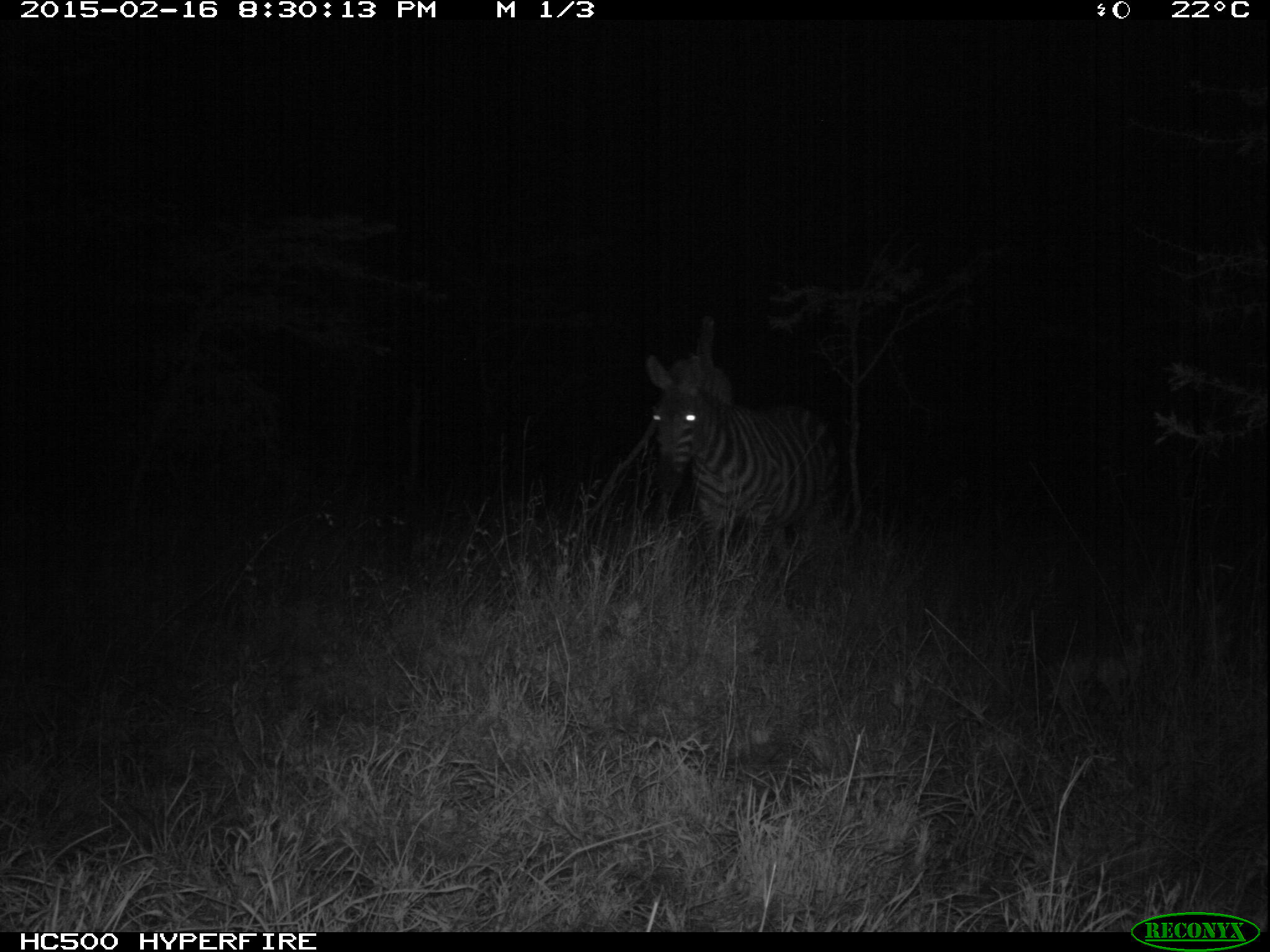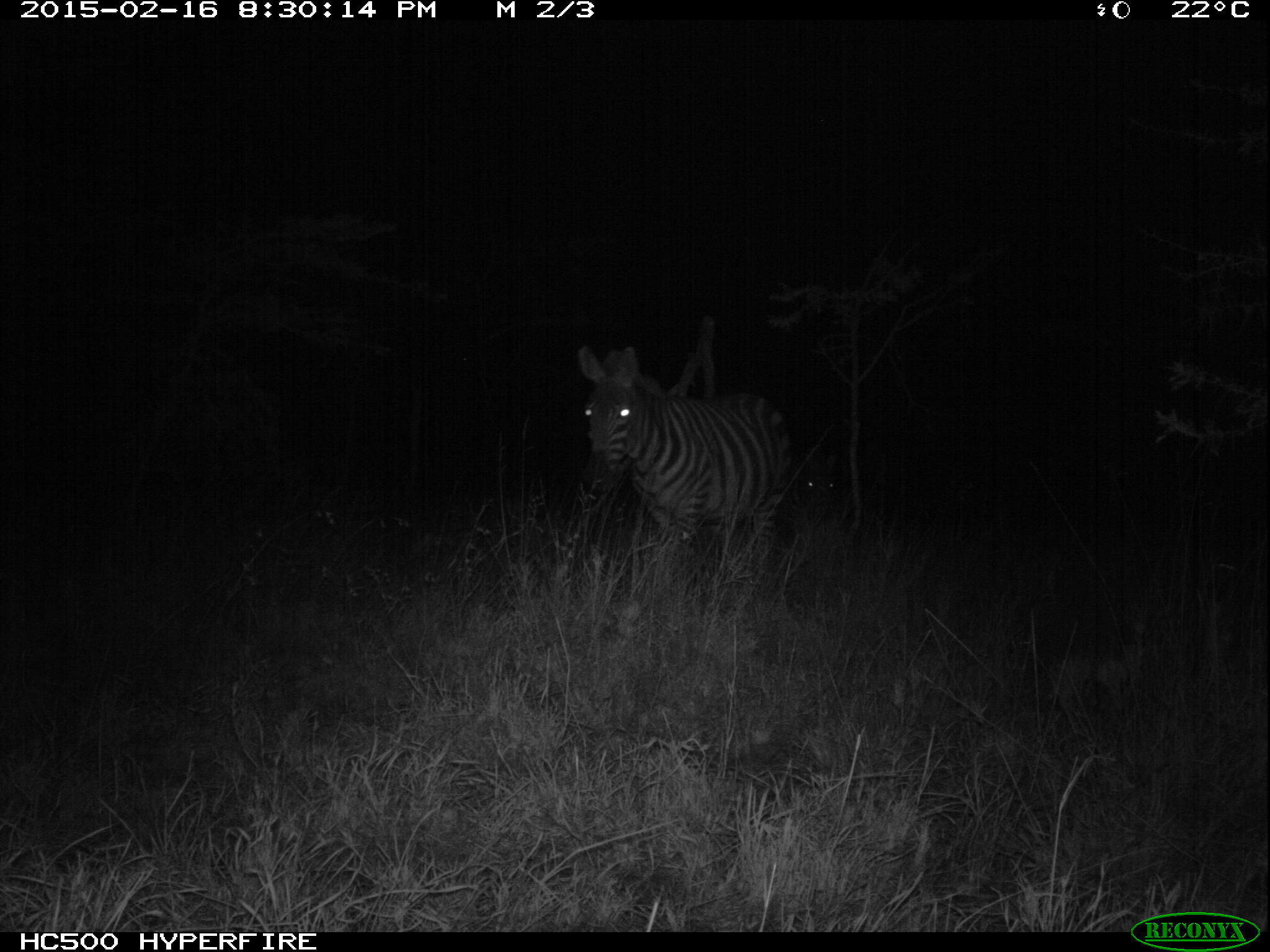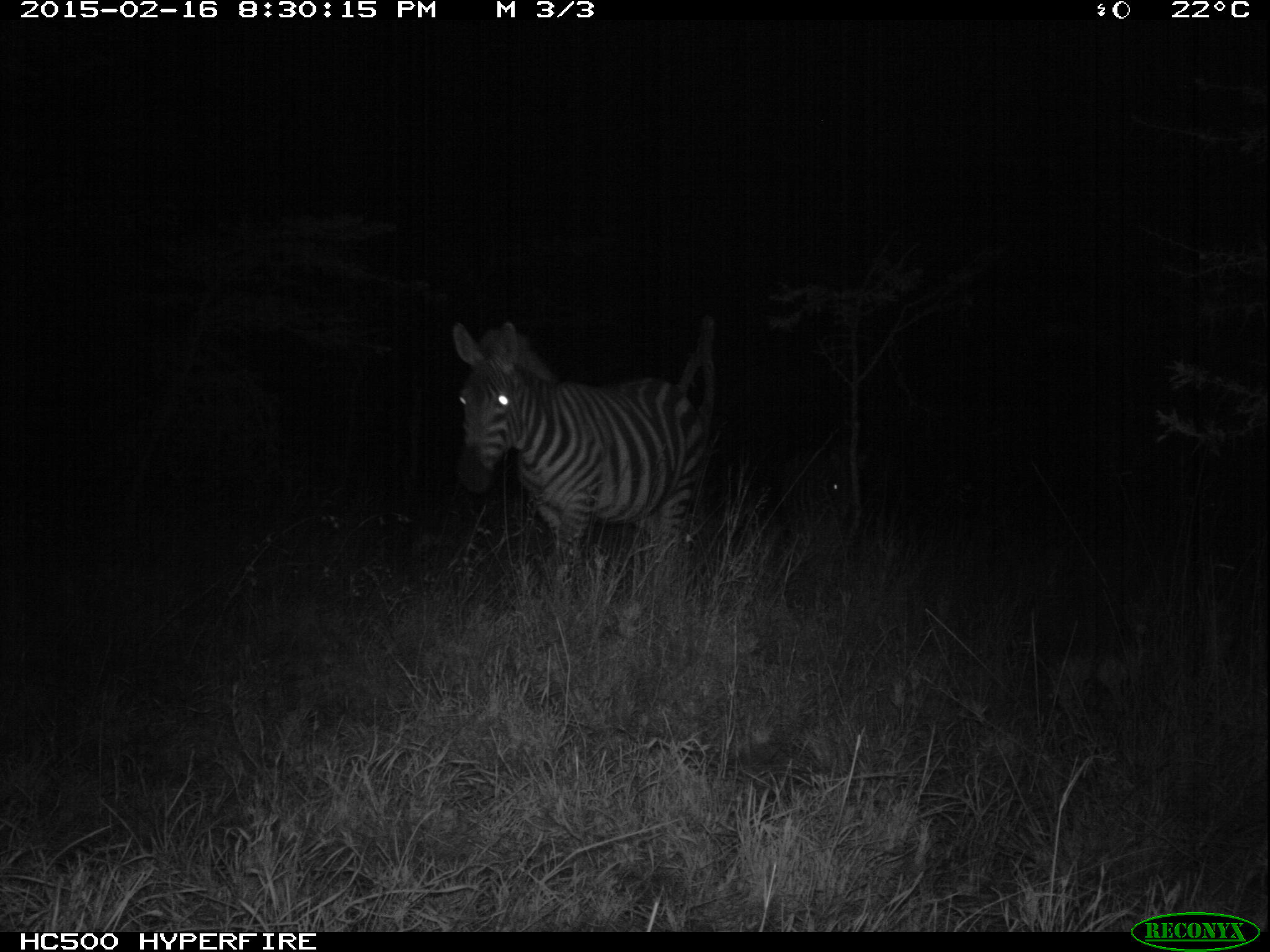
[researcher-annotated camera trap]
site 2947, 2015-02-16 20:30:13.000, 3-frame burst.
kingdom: Animalia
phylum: Chordata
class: Mammalia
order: Perissodactyla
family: Equidae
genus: Equus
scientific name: Equus quagga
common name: plains zebra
Equus quagga (plains zebra), count 1.